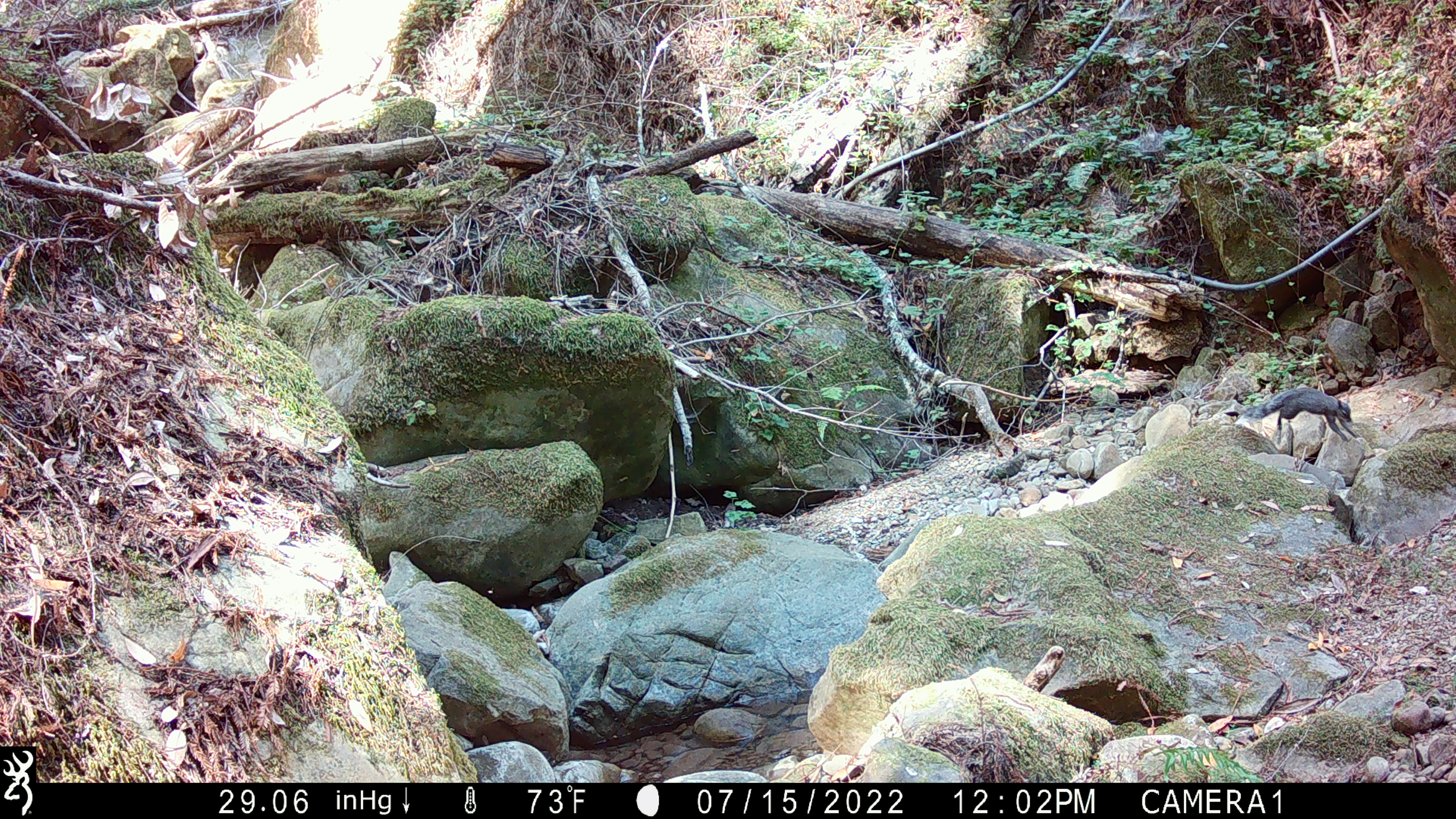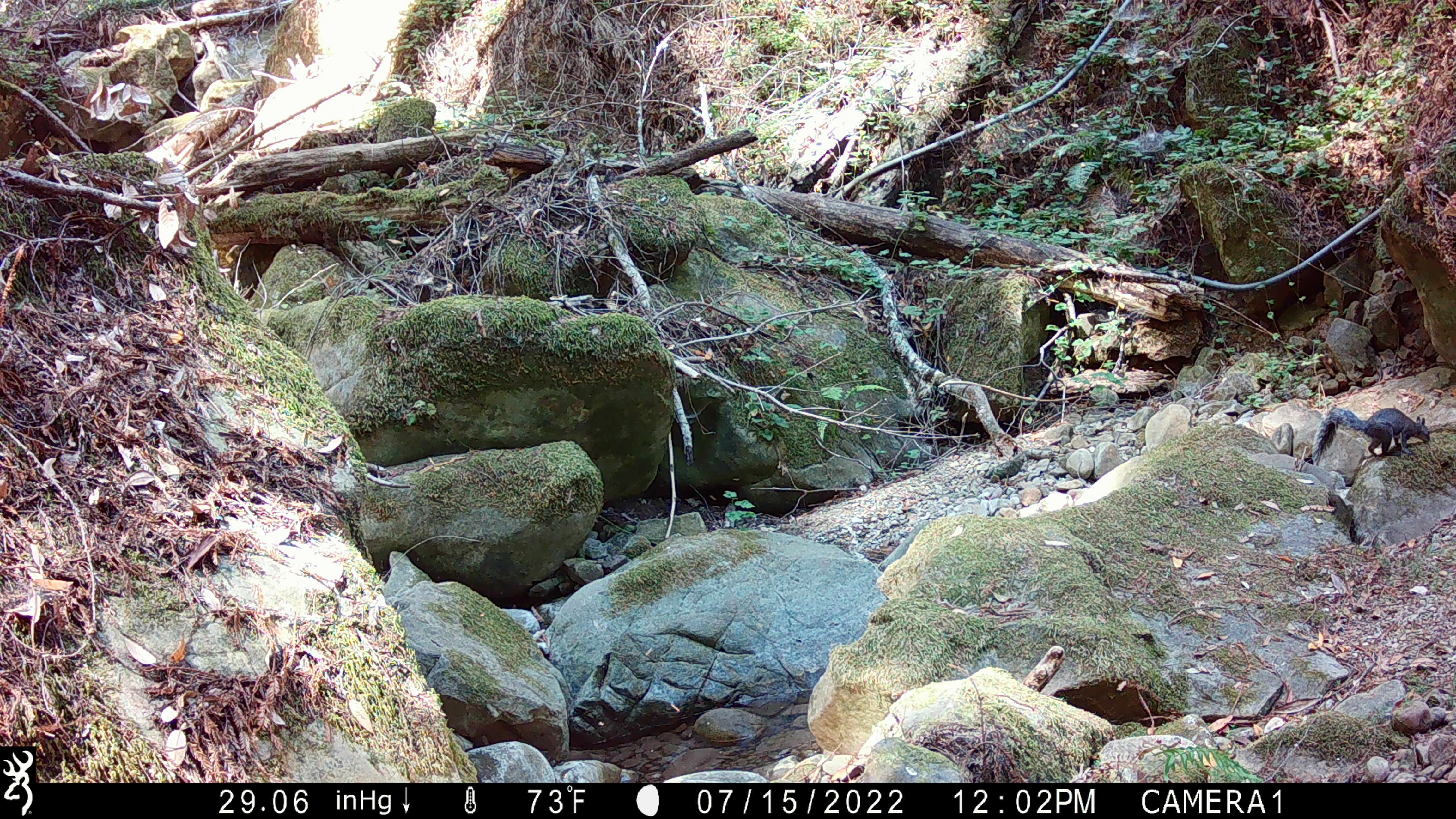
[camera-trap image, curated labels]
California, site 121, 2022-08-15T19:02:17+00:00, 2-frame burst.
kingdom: Animalia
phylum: Chordata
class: Mammalia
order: Rodentia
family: Sciuridae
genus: Sciurus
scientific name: Sciurus griseus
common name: western gray squirrel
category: western grey squirrel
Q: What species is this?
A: Western grey squirrel (western gray squirrel) (Sciurus griseus).